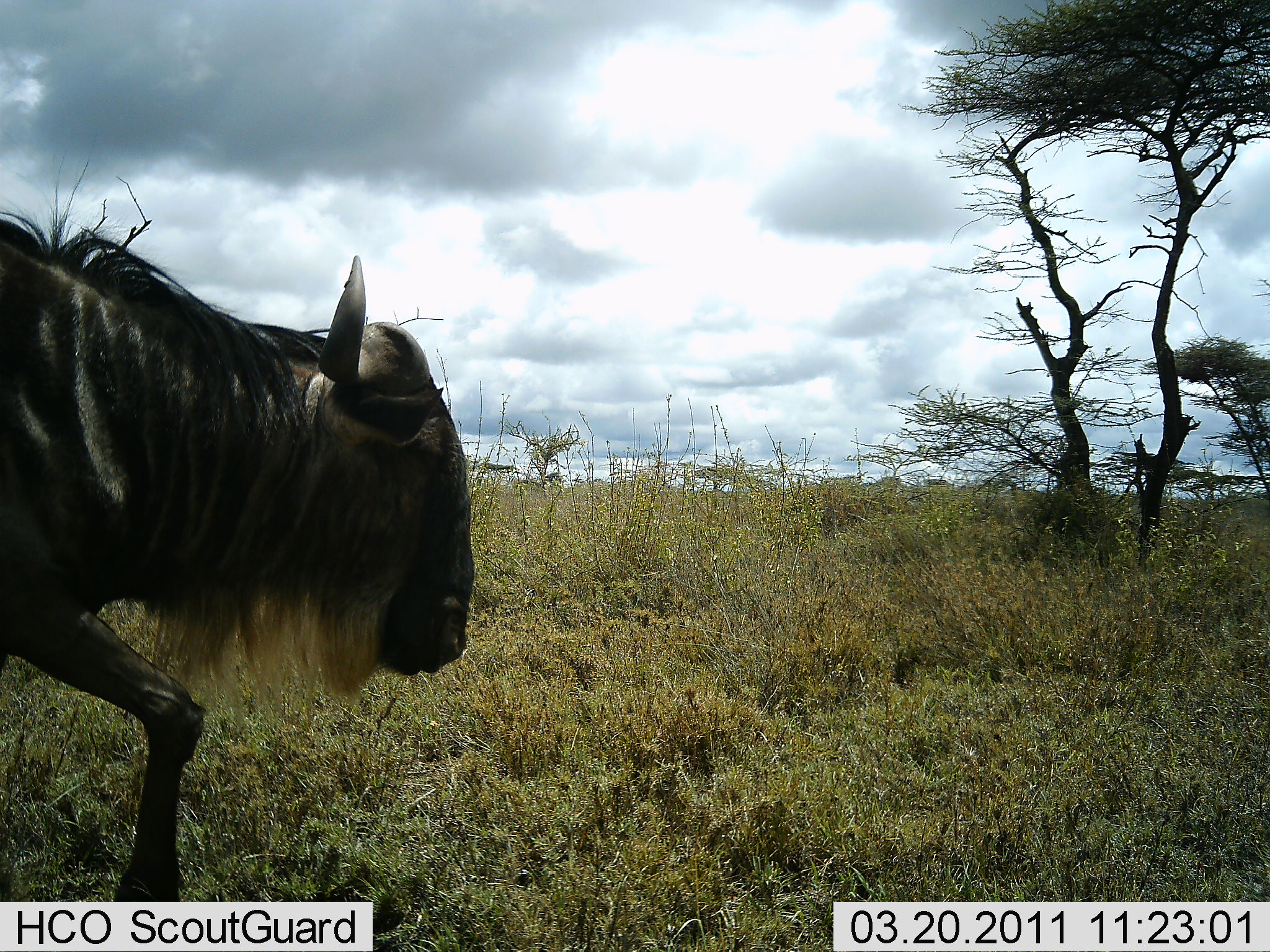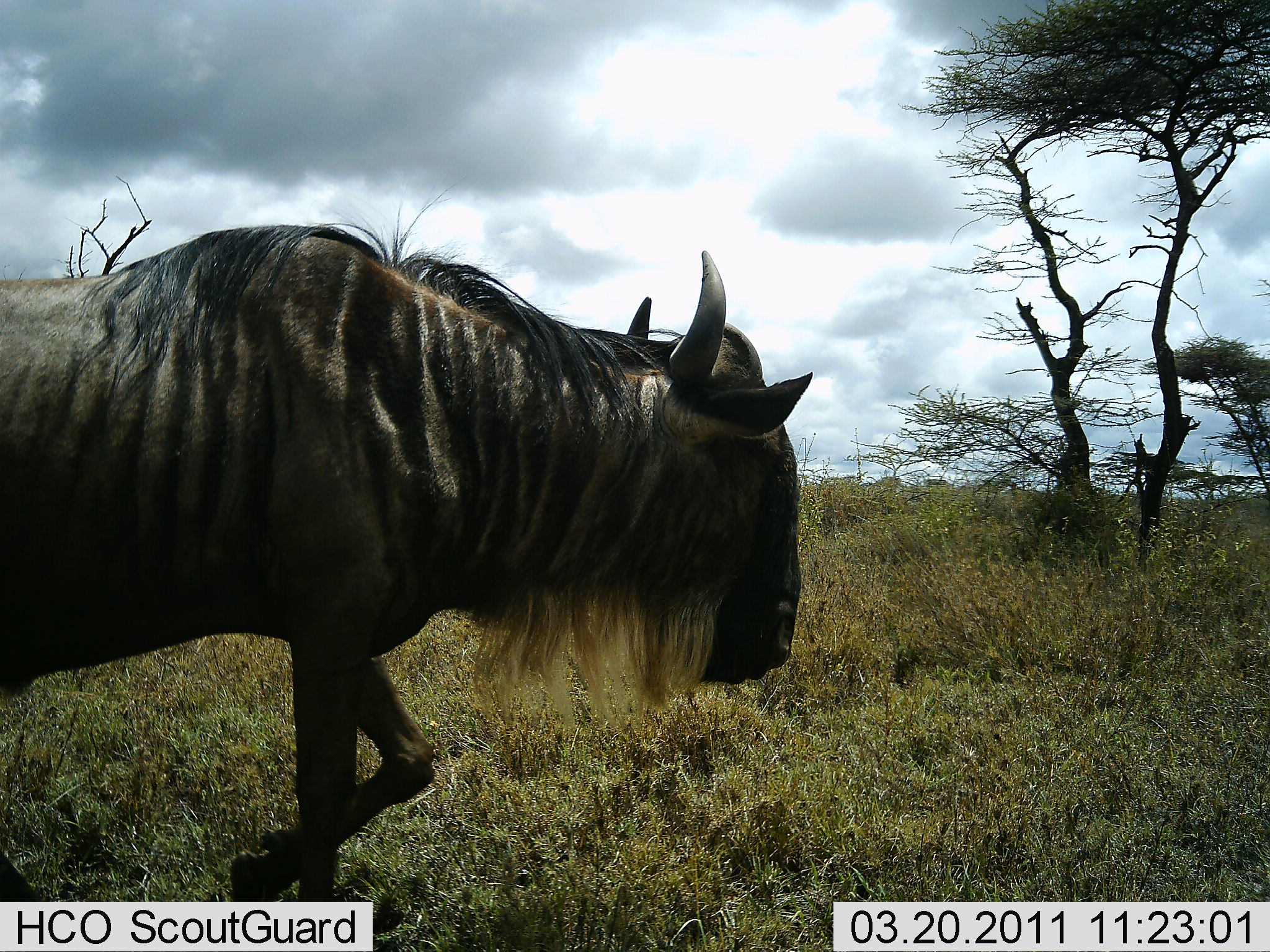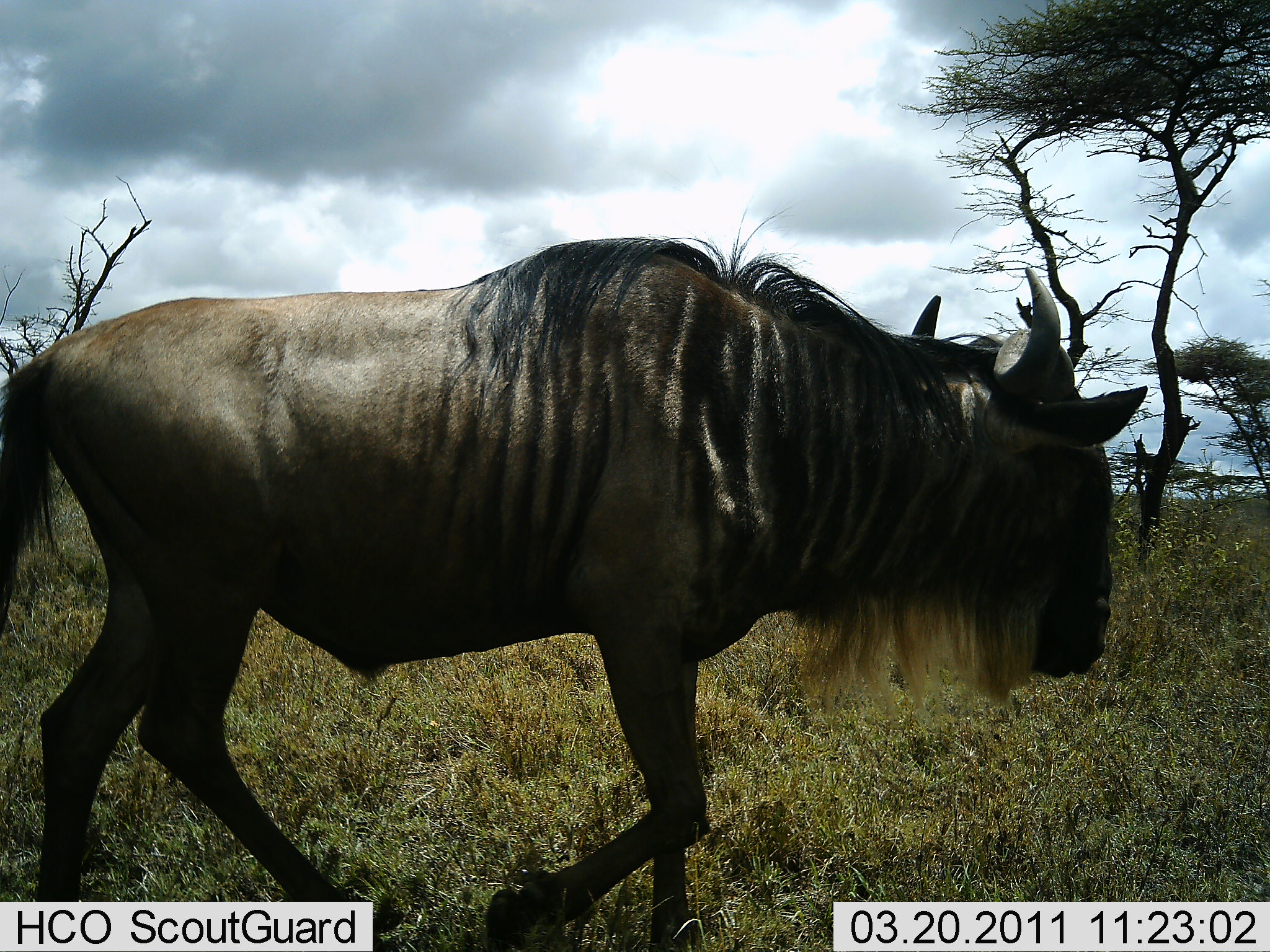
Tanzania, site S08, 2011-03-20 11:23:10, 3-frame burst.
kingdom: Animalia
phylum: Chordata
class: Mammalia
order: Artiodactyla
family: Bovidae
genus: Connochaetes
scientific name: Connochaetes taurinus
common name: blue wildebeest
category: wildebeest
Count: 1.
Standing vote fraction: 0%.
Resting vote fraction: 0%.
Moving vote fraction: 100%.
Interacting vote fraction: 0%.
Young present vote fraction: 0%.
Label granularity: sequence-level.